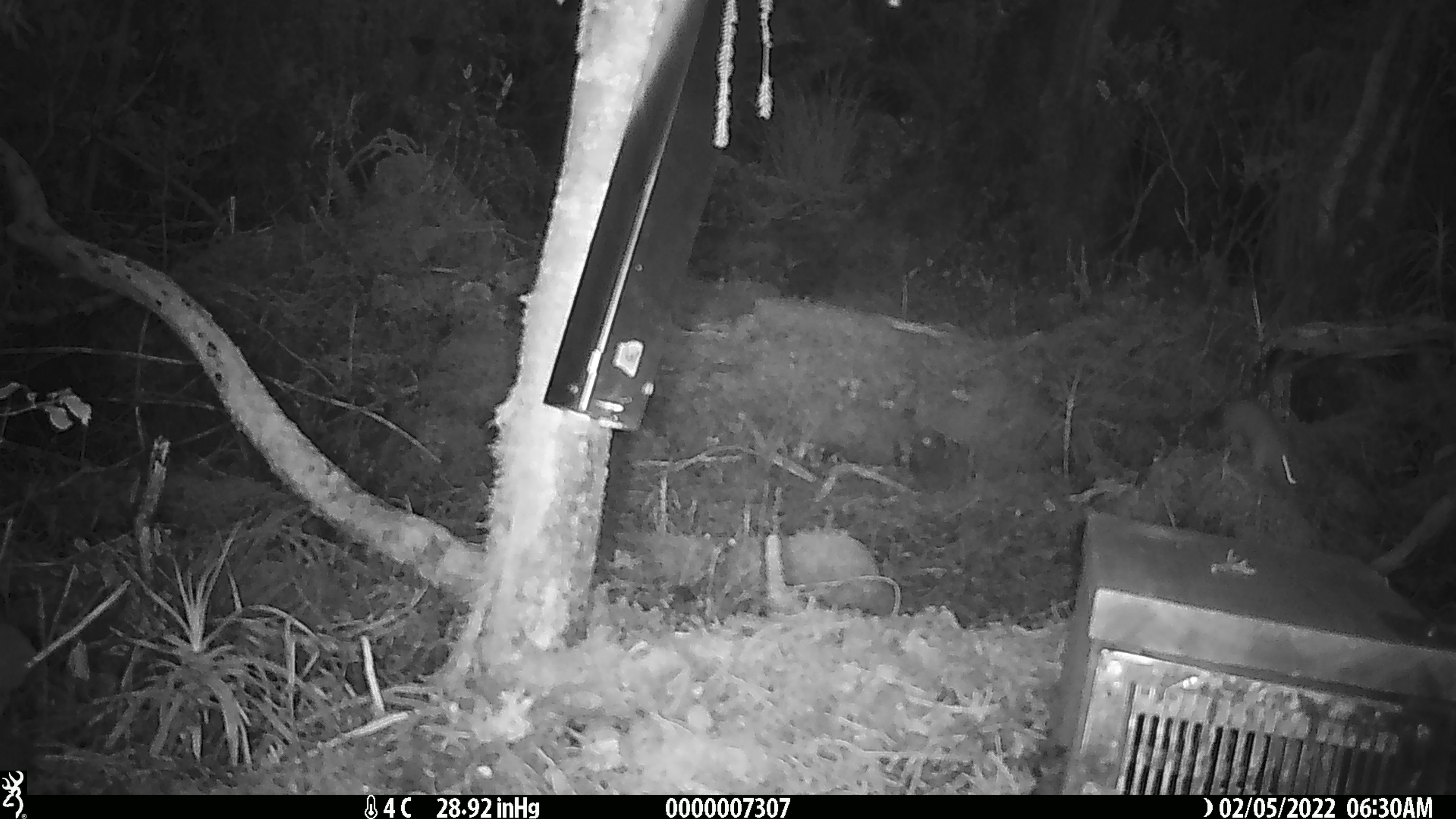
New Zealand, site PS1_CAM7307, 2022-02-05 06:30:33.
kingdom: Animalia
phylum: Chordata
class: Mammalia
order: Carnivora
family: Mustelidae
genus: Mustela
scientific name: Mustela erminea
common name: stoat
Stoat (Mustela erminea).